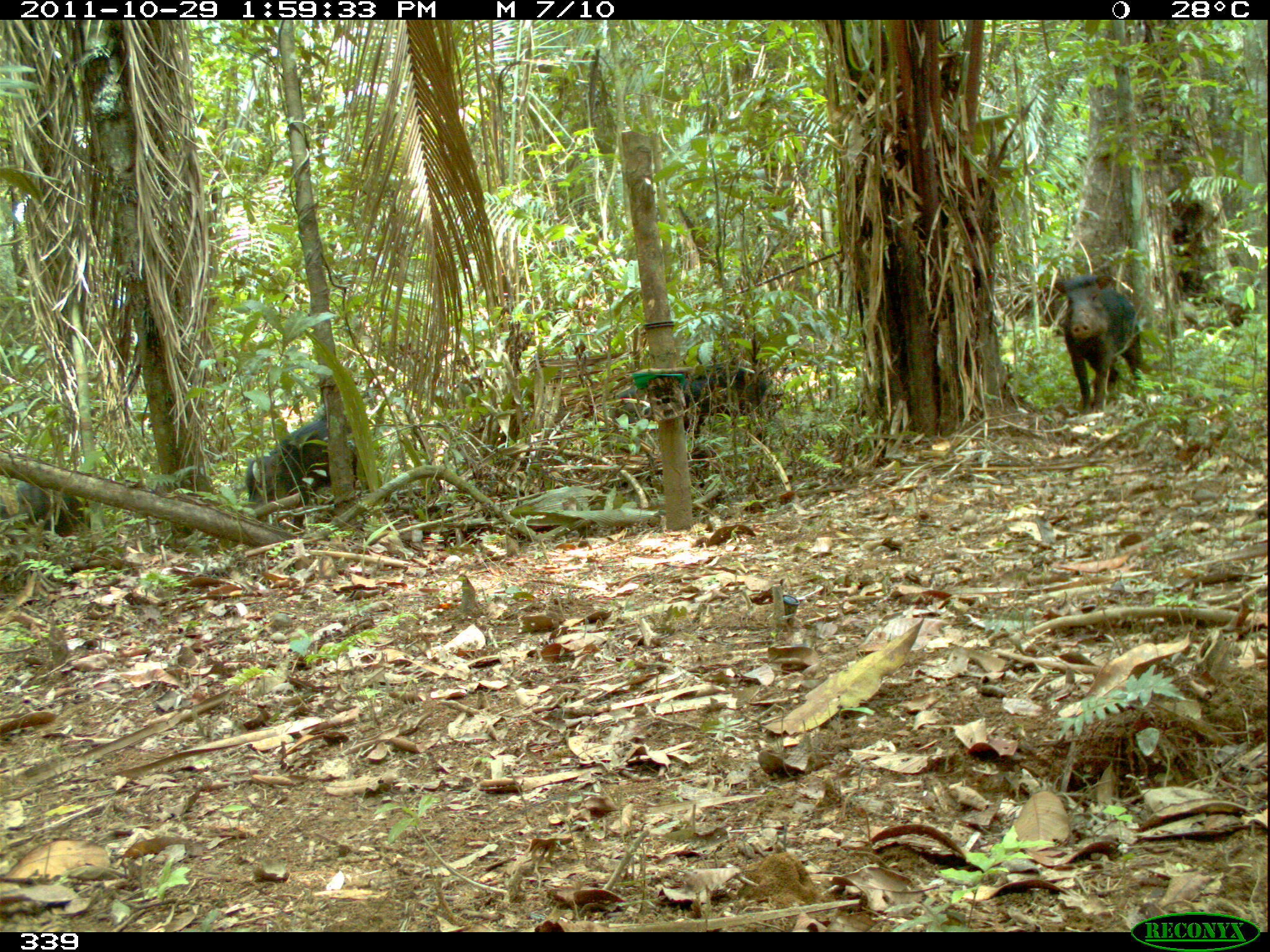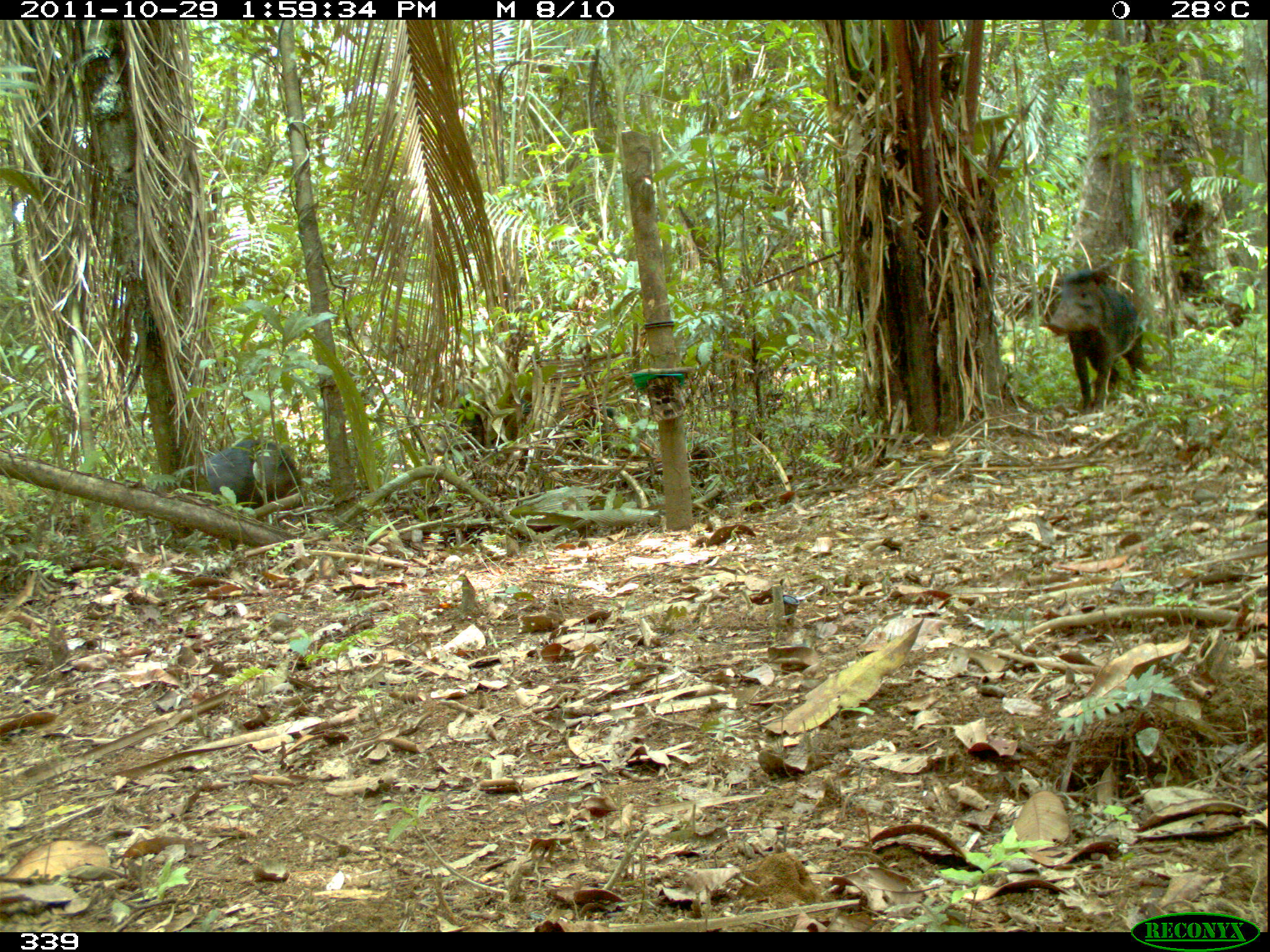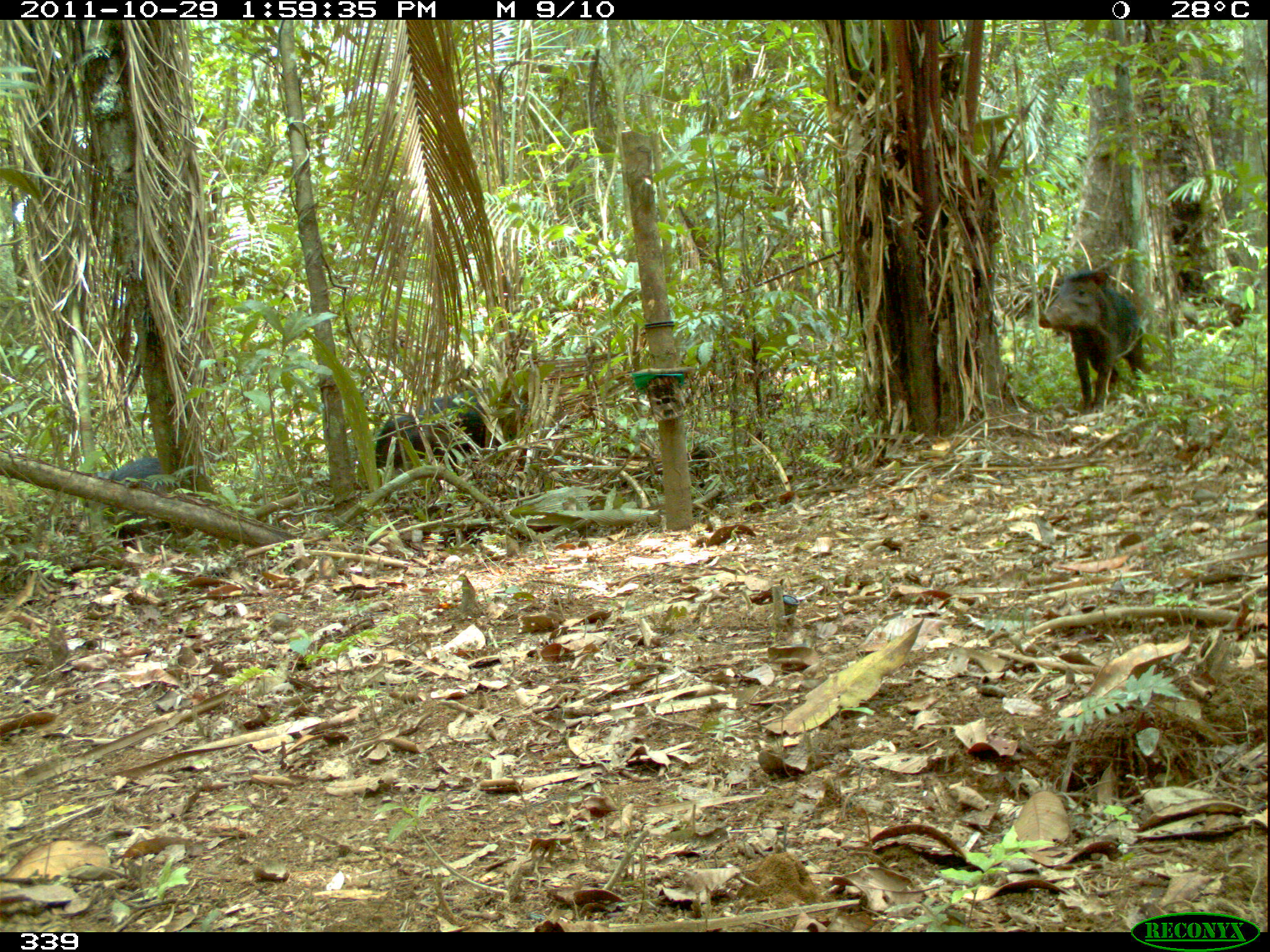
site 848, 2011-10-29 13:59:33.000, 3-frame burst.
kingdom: Animalia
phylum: Chordata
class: Mammalia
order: Artiodactyla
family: Tayassuidae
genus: Tayassu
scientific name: Tayassu pecari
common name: white-lipped peccary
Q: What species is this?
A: Tayassu pecari (white-lipped peccary).